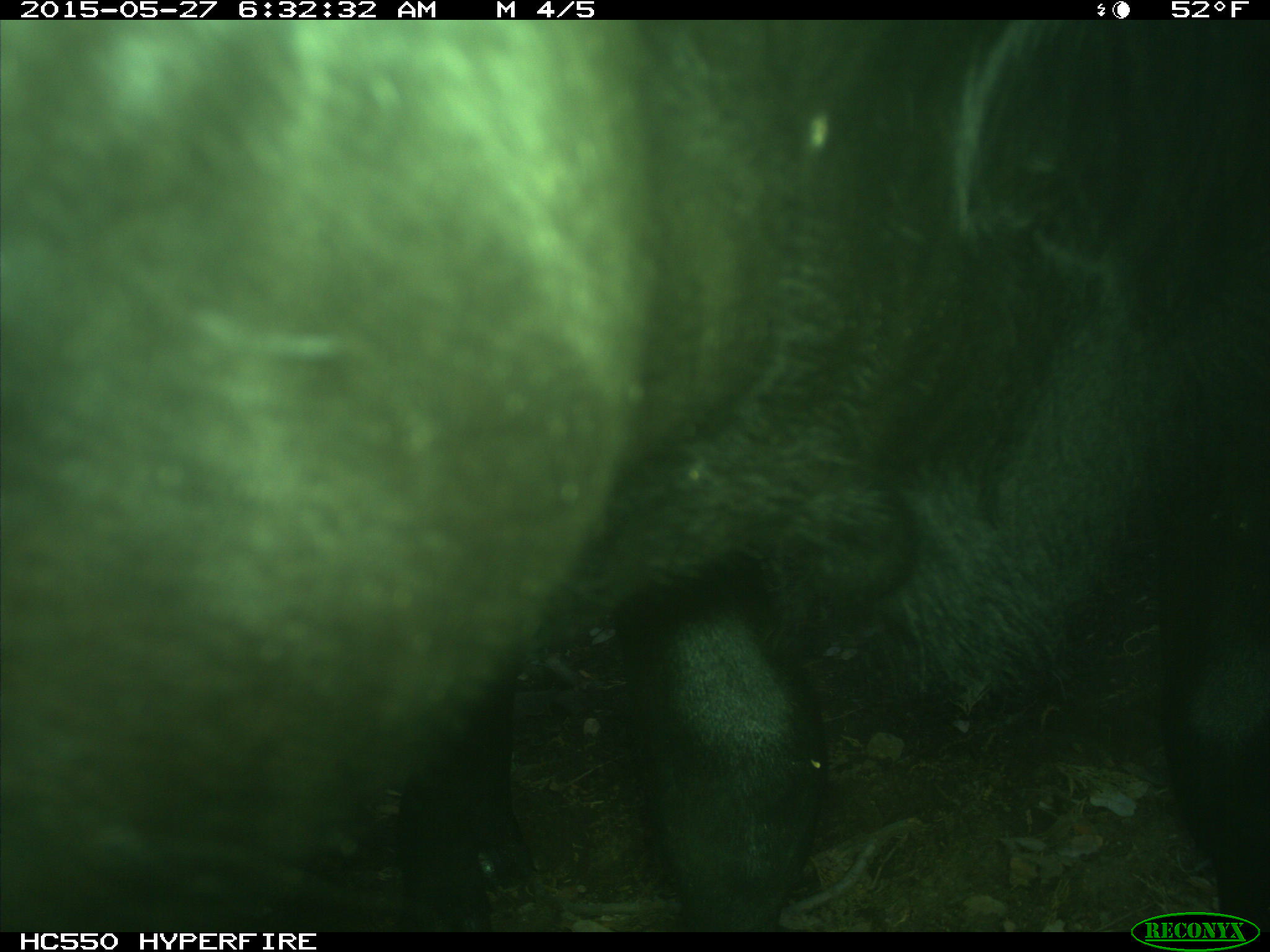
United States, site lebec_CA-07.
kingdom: Animalia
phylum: Chordata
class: Mammalia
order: Artiodactyla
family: Bovidae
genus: Bos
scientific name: Bos taurus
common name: domestic cow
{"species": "Bos taurus (domestic cow)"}